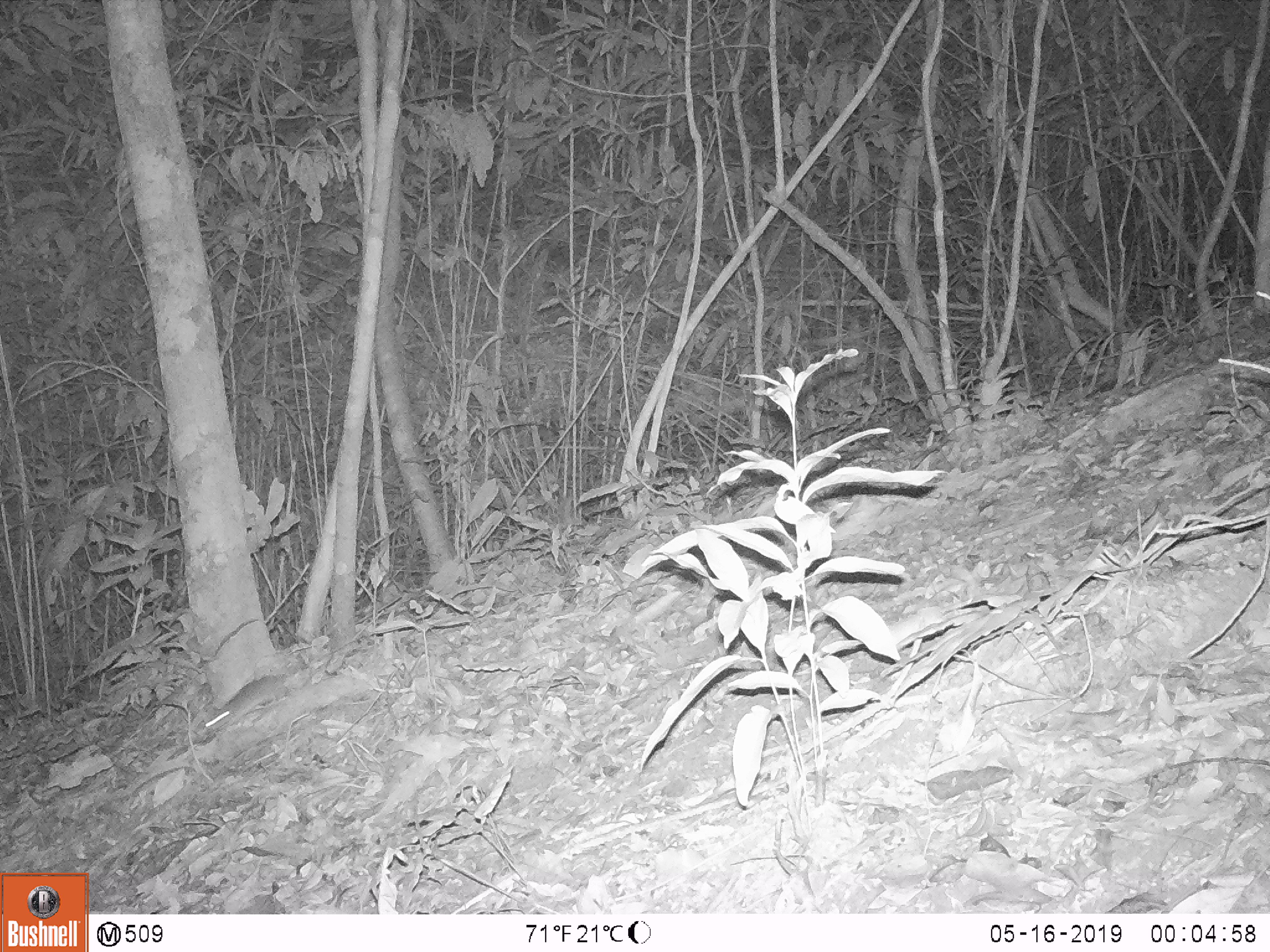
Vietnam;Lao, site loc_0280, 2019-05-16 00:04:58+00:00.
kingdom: Animalia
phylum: Chordata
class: Mammalia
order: Rodentia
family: Muridae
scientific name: Muridae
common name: old-world mice and rats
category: unidentified murid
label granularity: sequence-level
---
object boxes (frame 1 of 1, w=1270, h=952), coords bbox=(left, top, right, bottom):
unidentified murid: bbox=(204, 673, 288, 731)